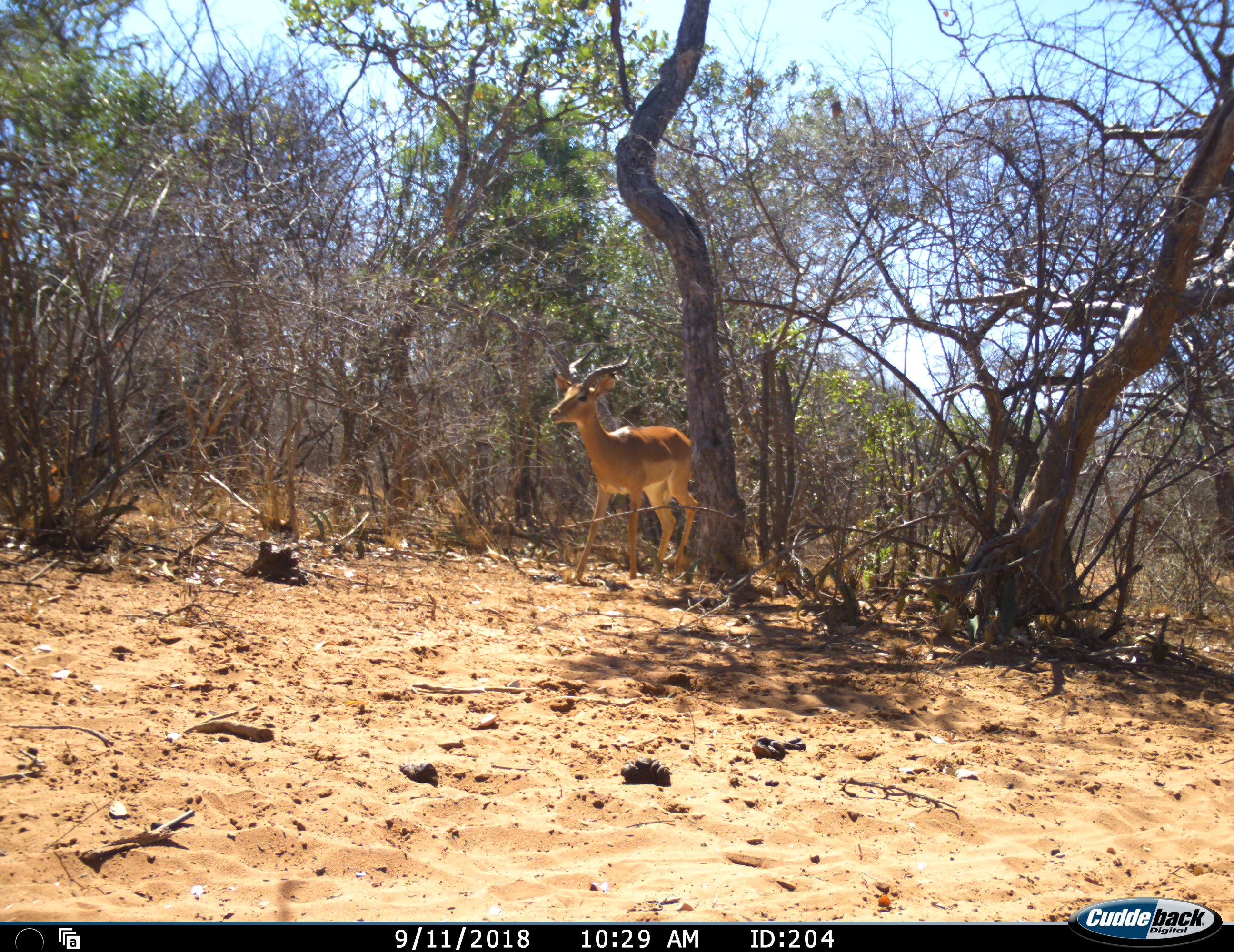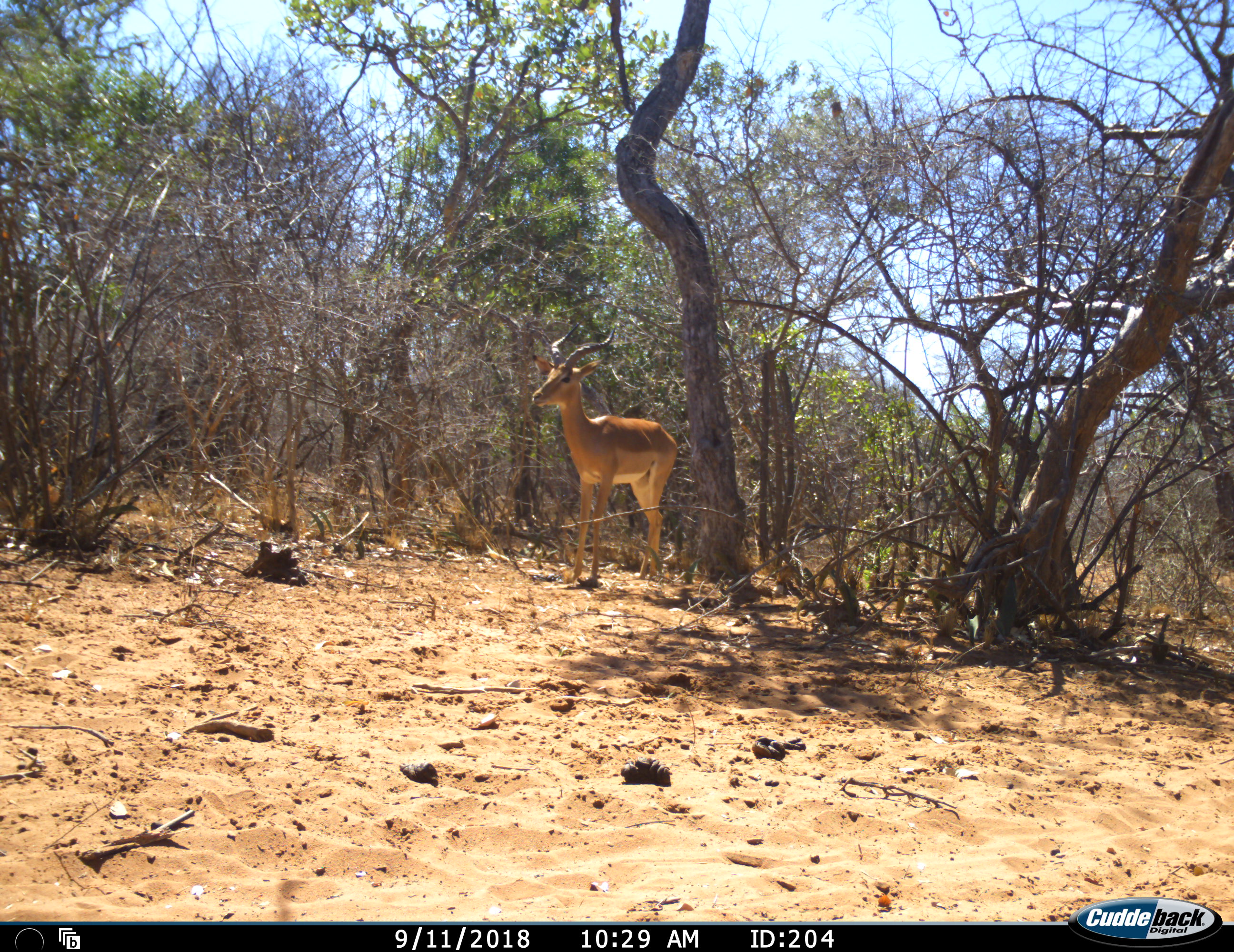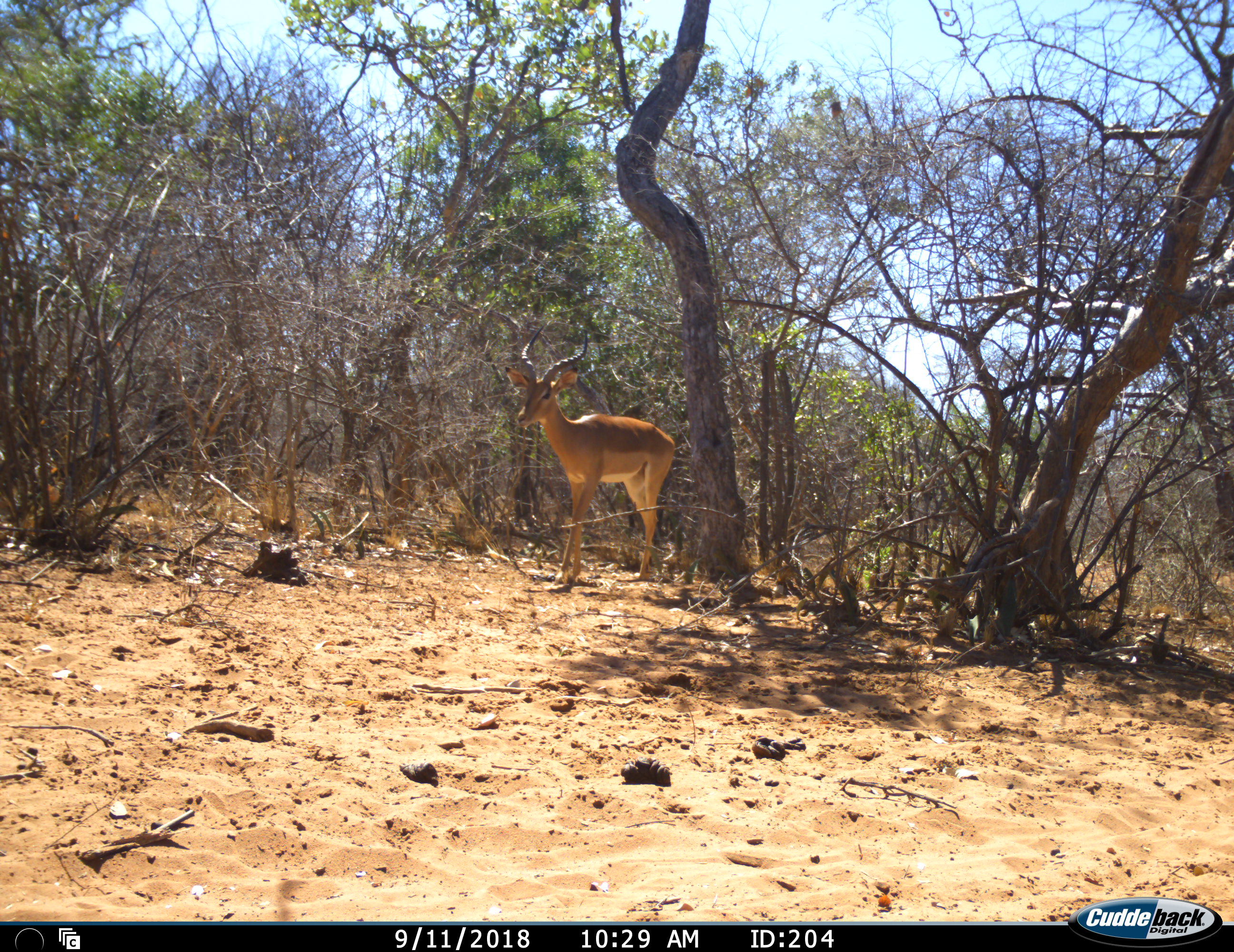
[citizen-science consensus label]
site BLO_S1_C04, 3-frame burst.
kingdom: Animalia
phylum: Chordata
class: Mammalia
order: Artiodactyla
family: Bovidae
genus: Aepyceros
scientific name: Aepyceros melampus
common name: impala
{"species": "impala (Aepyceros melampus)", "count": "1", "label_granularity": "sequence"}